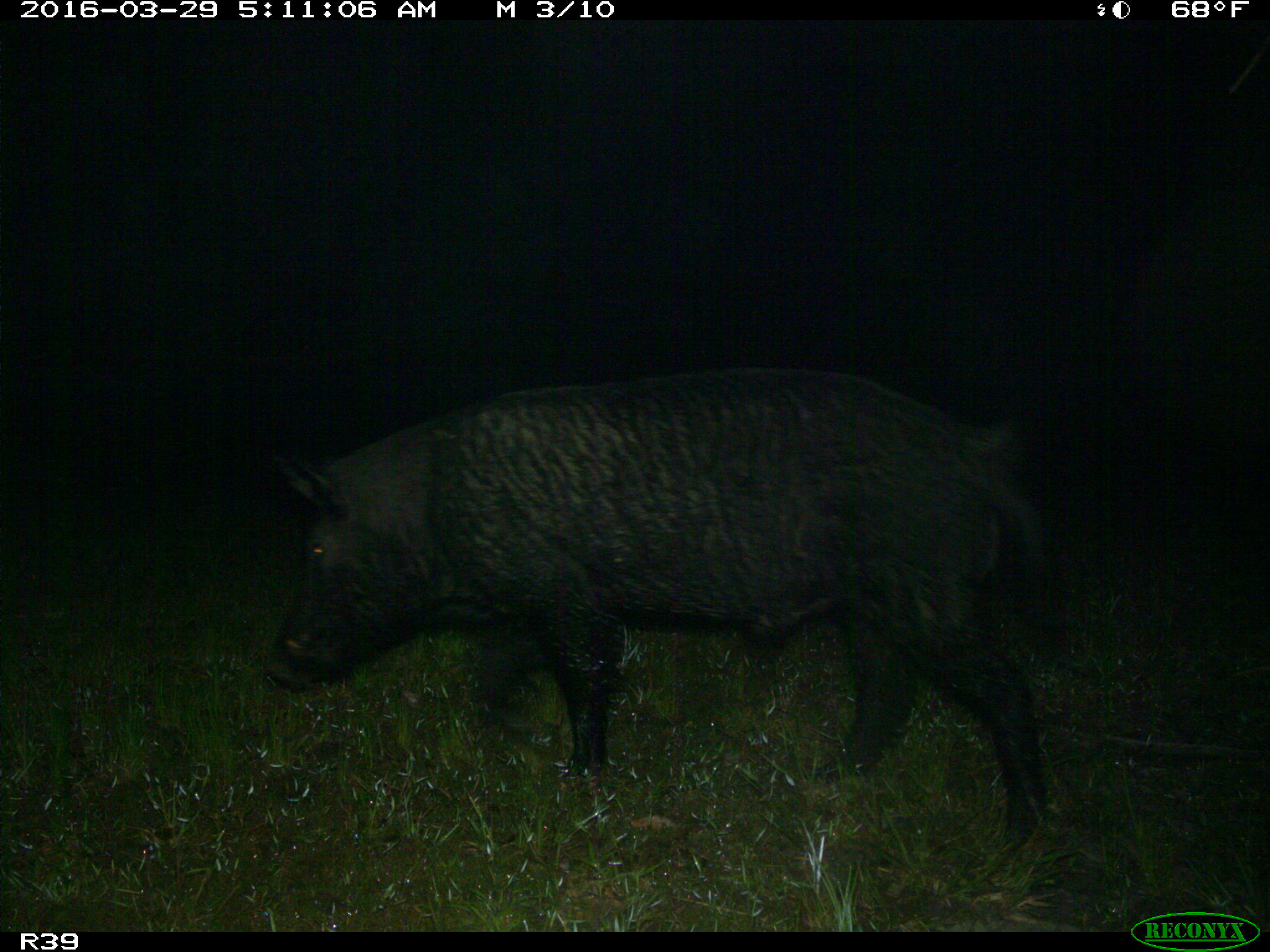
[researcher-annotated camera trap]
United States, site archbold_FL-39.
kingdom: Animalia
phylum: Chordata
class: Mammalia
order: Artiodactyla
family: Suidae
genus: Sus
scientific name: Sus scrofa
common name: wild boar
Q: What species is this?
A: Sus scrofa (wild boar).